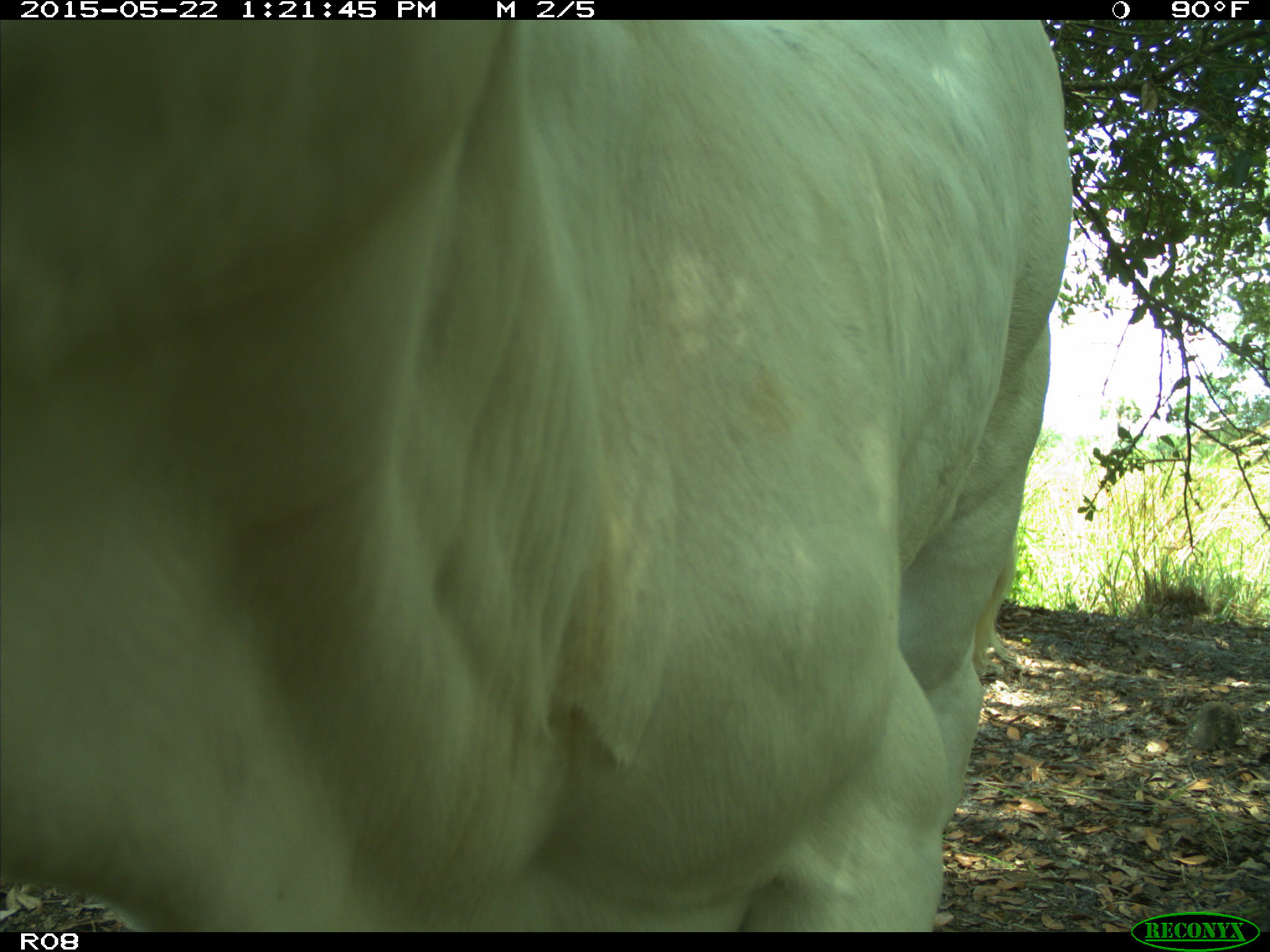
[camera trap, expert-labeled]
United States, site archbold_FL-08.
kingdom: Animalia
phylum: Chordata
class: Mammalia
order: Artiodactyla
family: Bovidae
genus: Bos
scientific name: Bos taurus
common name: domestic cow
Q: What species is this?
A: Bos taurus (domestic cow).